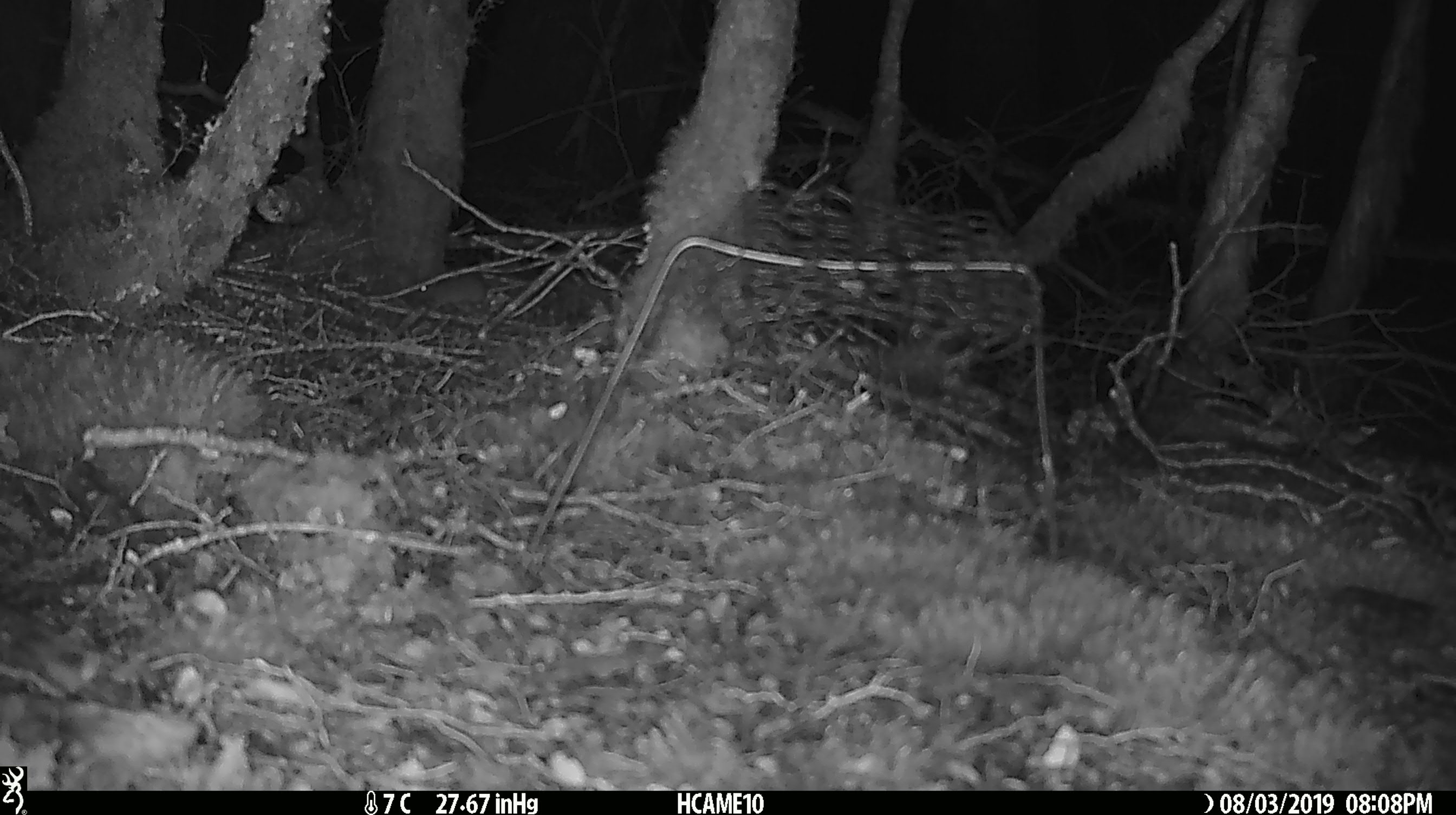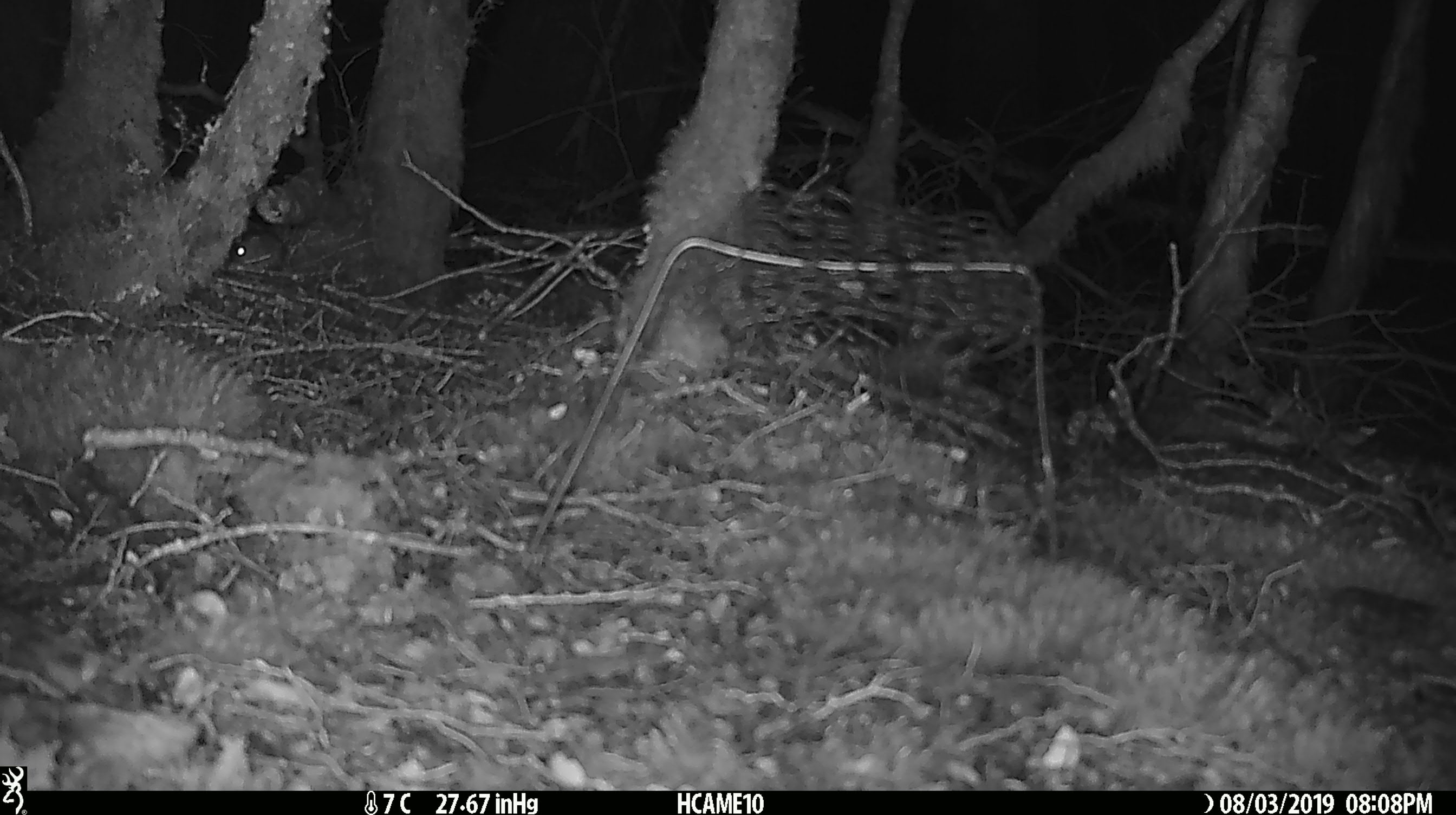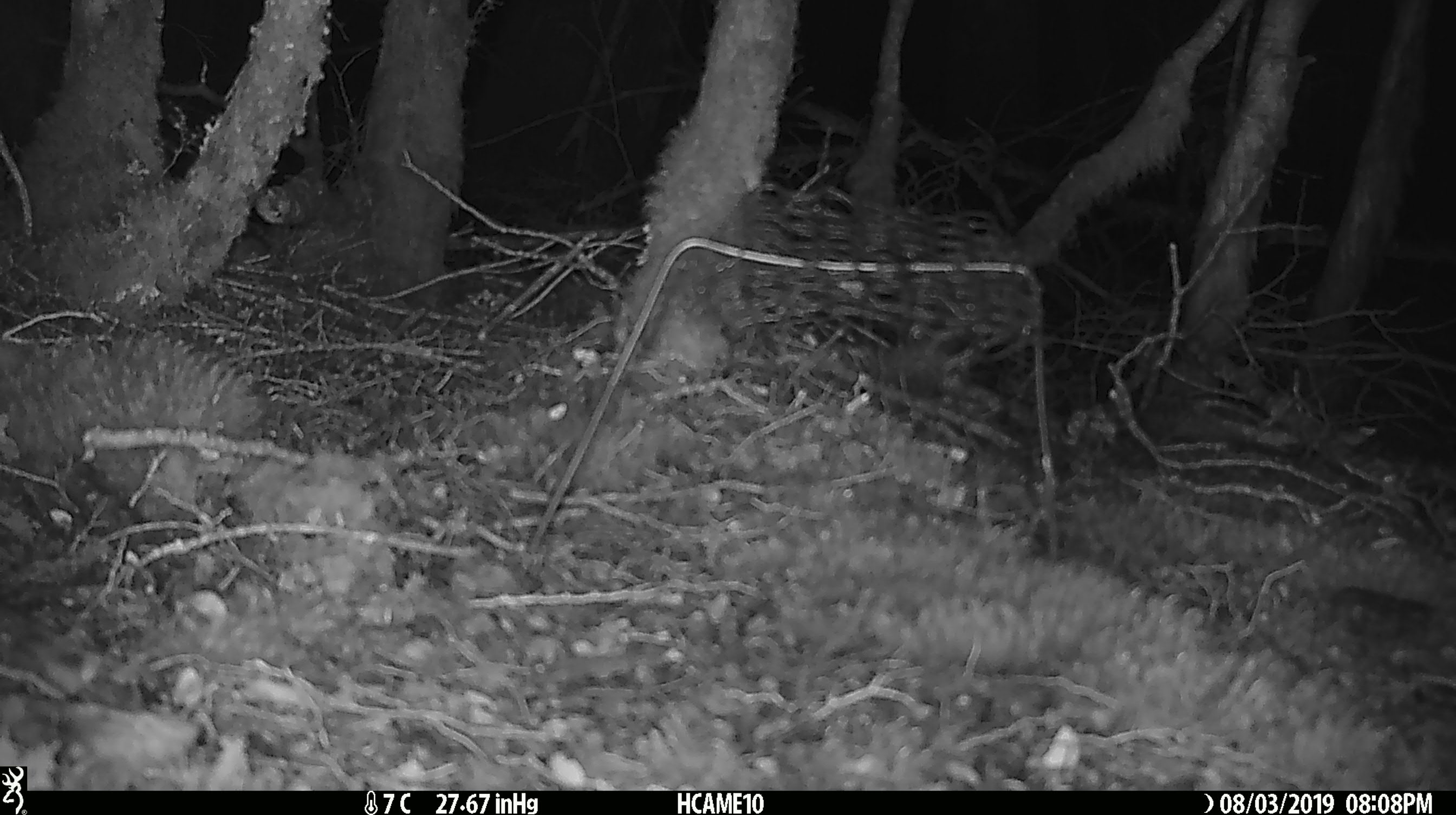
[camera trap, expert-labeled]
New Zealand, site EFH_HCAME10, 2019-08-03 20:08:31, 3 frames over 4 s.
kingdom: Animalia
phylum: Chordata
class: Mammalia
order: Rodentia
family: Muridae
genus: Mus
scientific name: Mus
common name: mouse